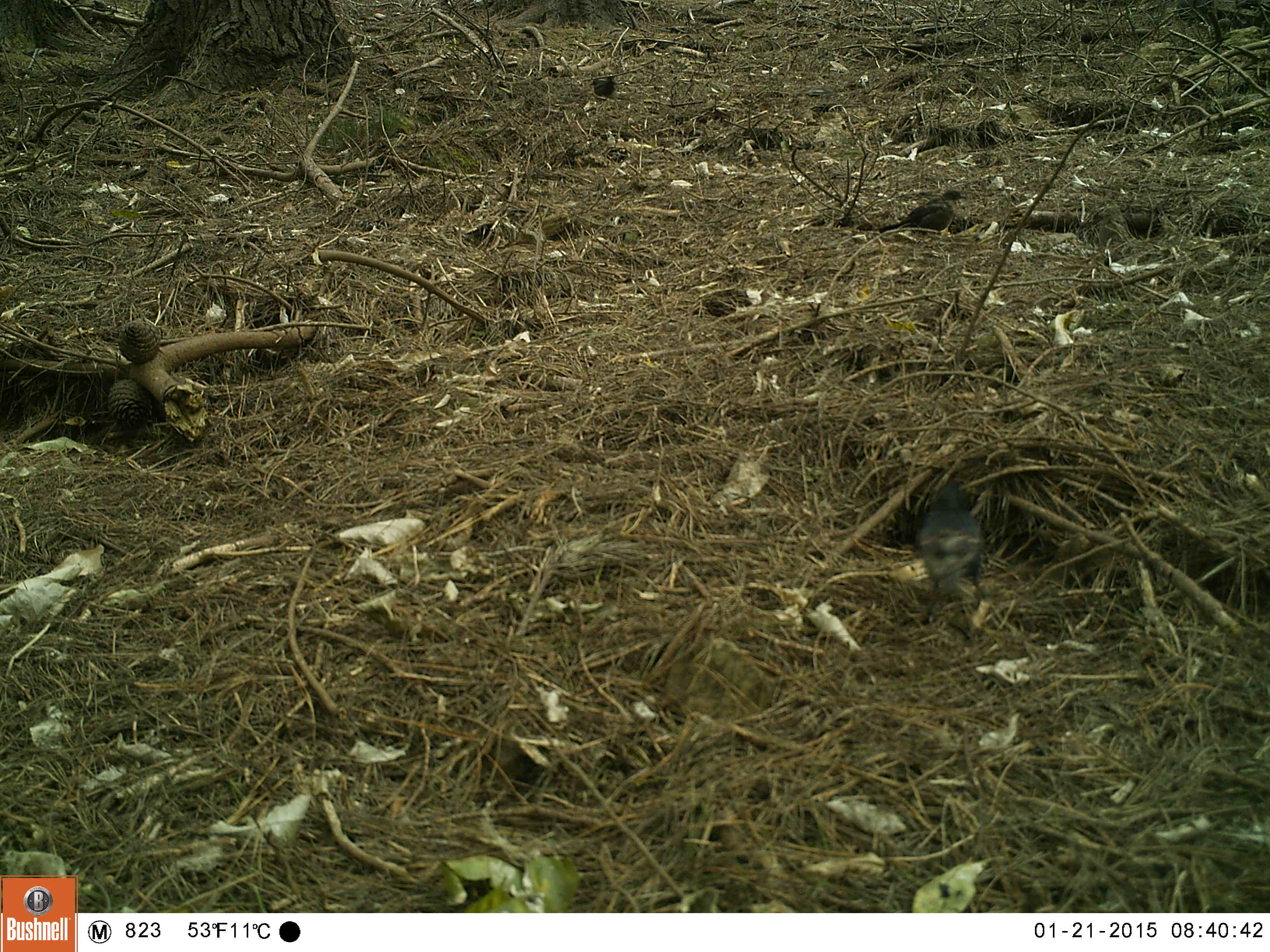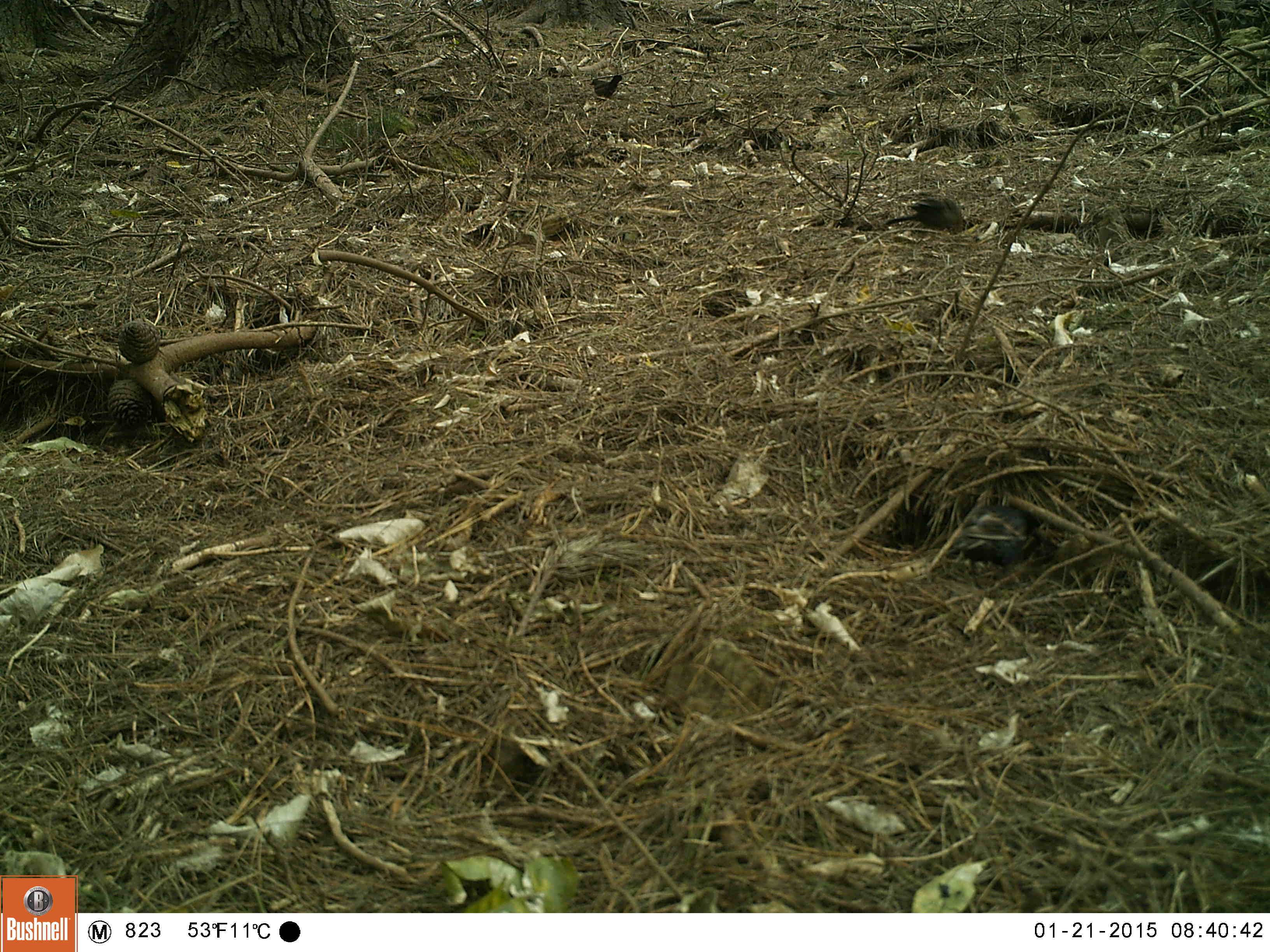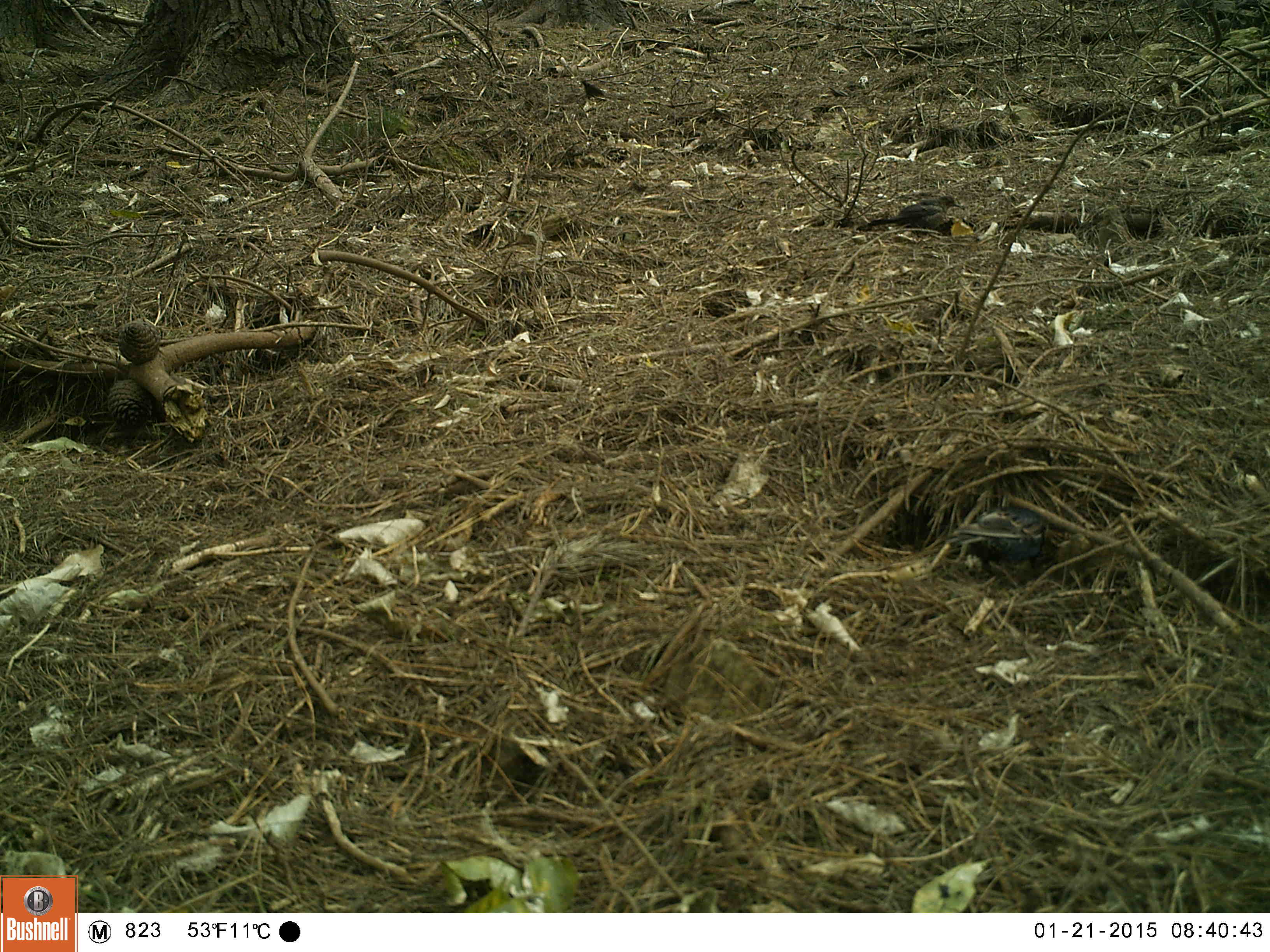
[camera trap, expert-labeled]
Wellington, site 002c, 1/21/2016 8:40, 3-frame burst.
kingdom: Animalia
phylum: Chordata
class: Aves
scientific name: Aves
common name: bird